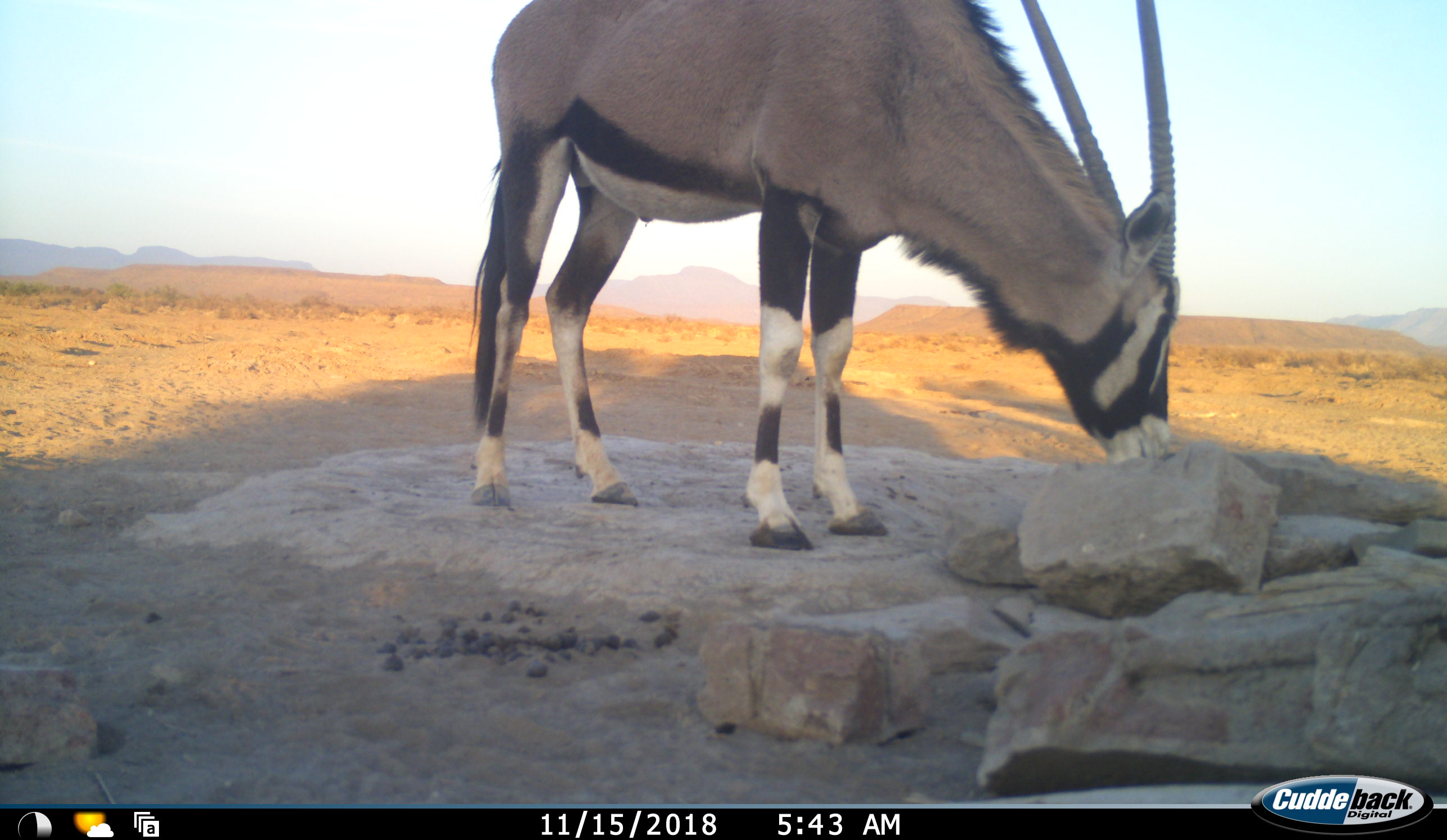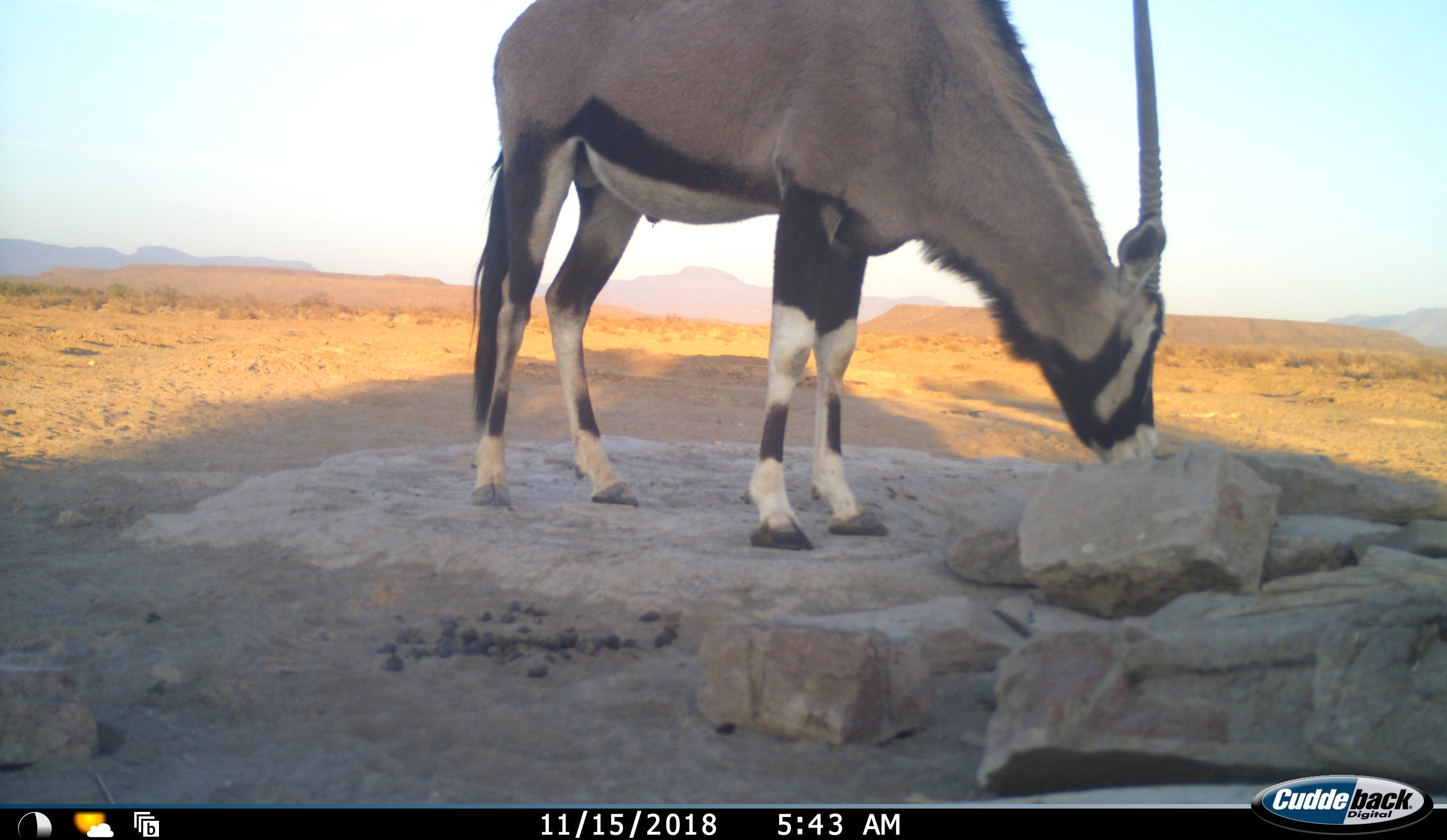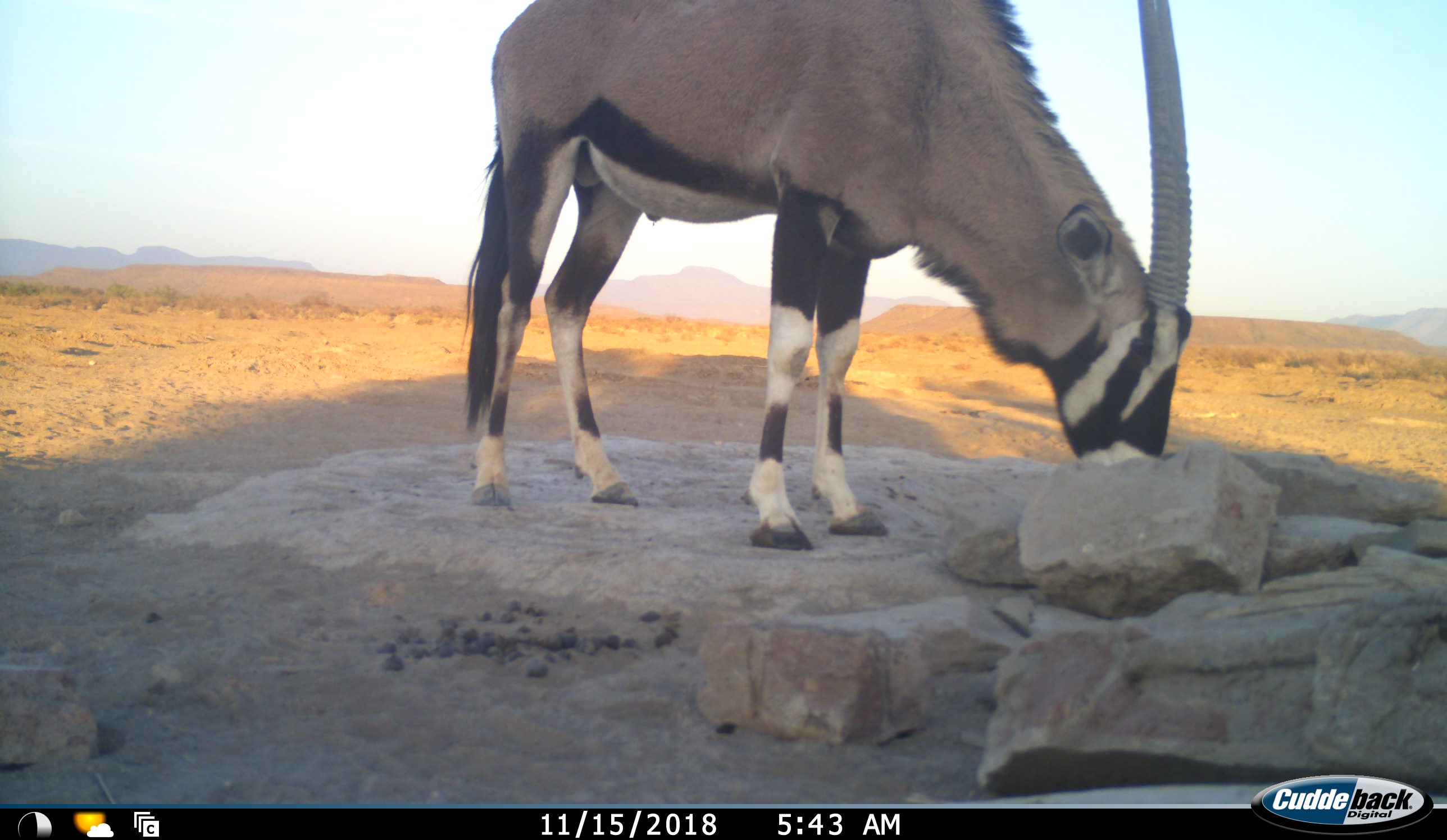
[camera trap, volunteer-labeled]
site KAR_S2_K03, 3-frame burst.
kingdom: Animalia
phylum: Chordata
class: Mammalia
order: Artiodactyla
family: Bovidae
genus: Oryx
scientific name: Oryx gazella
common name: gemsbok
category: oryx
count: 1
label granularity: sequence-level